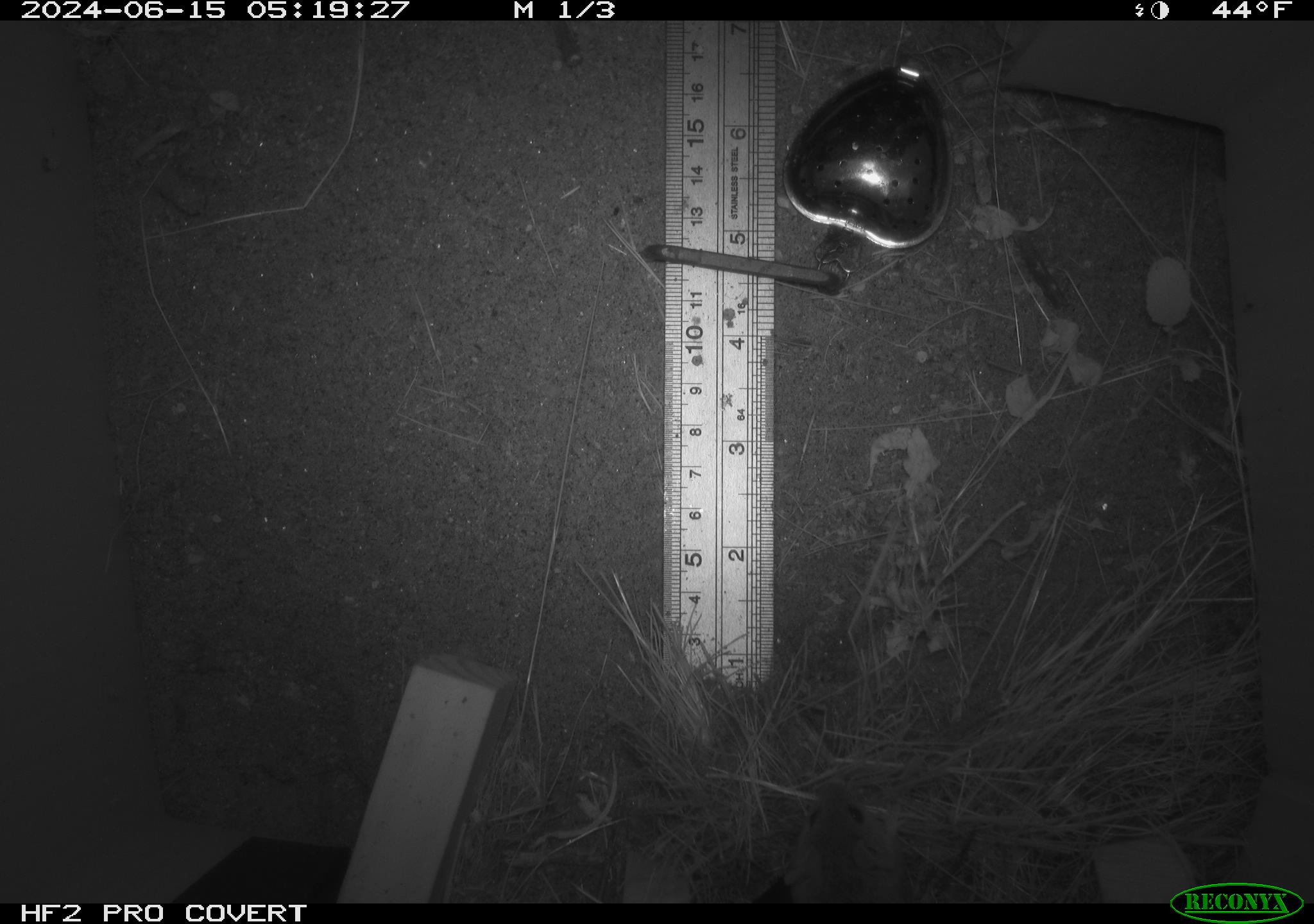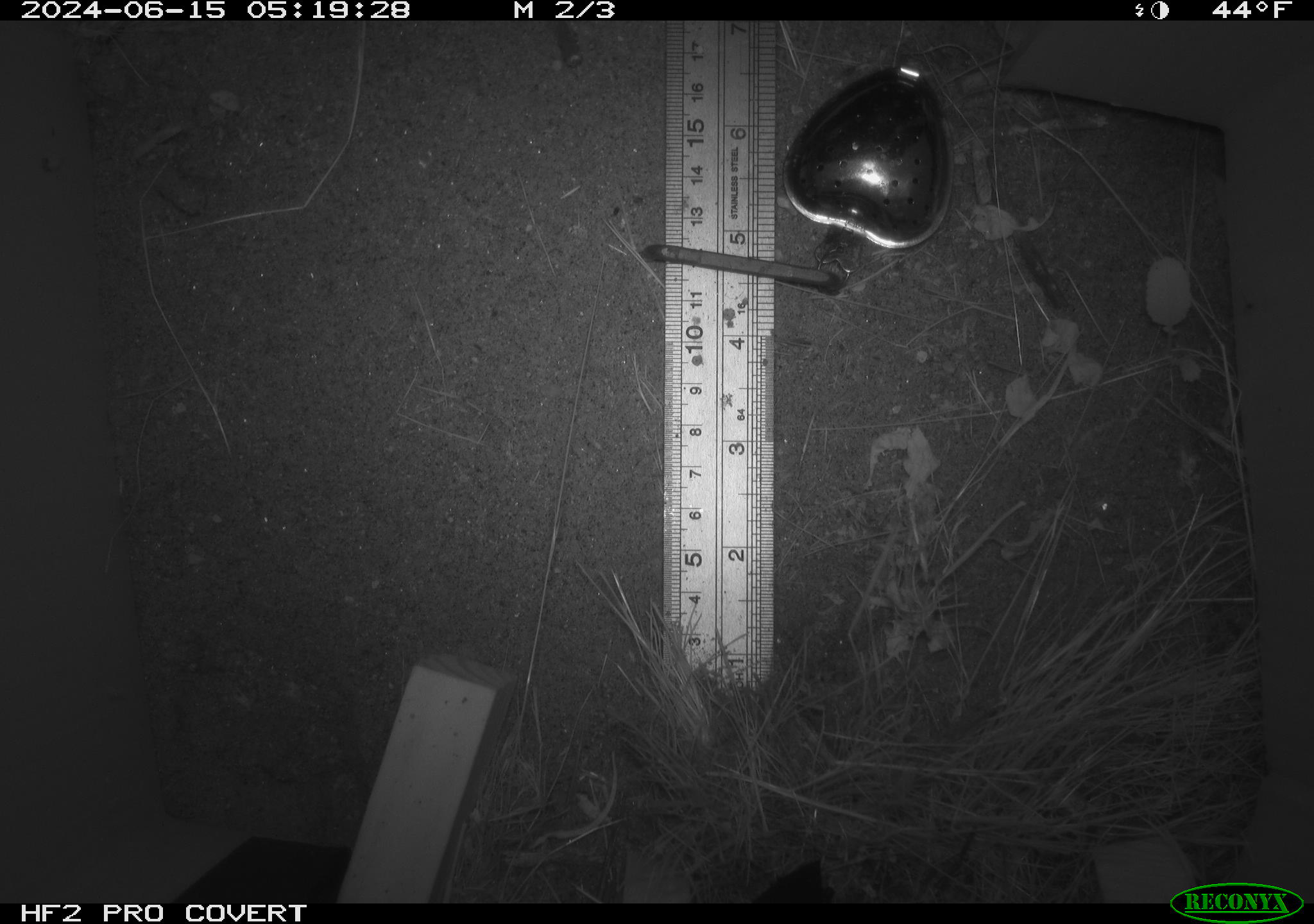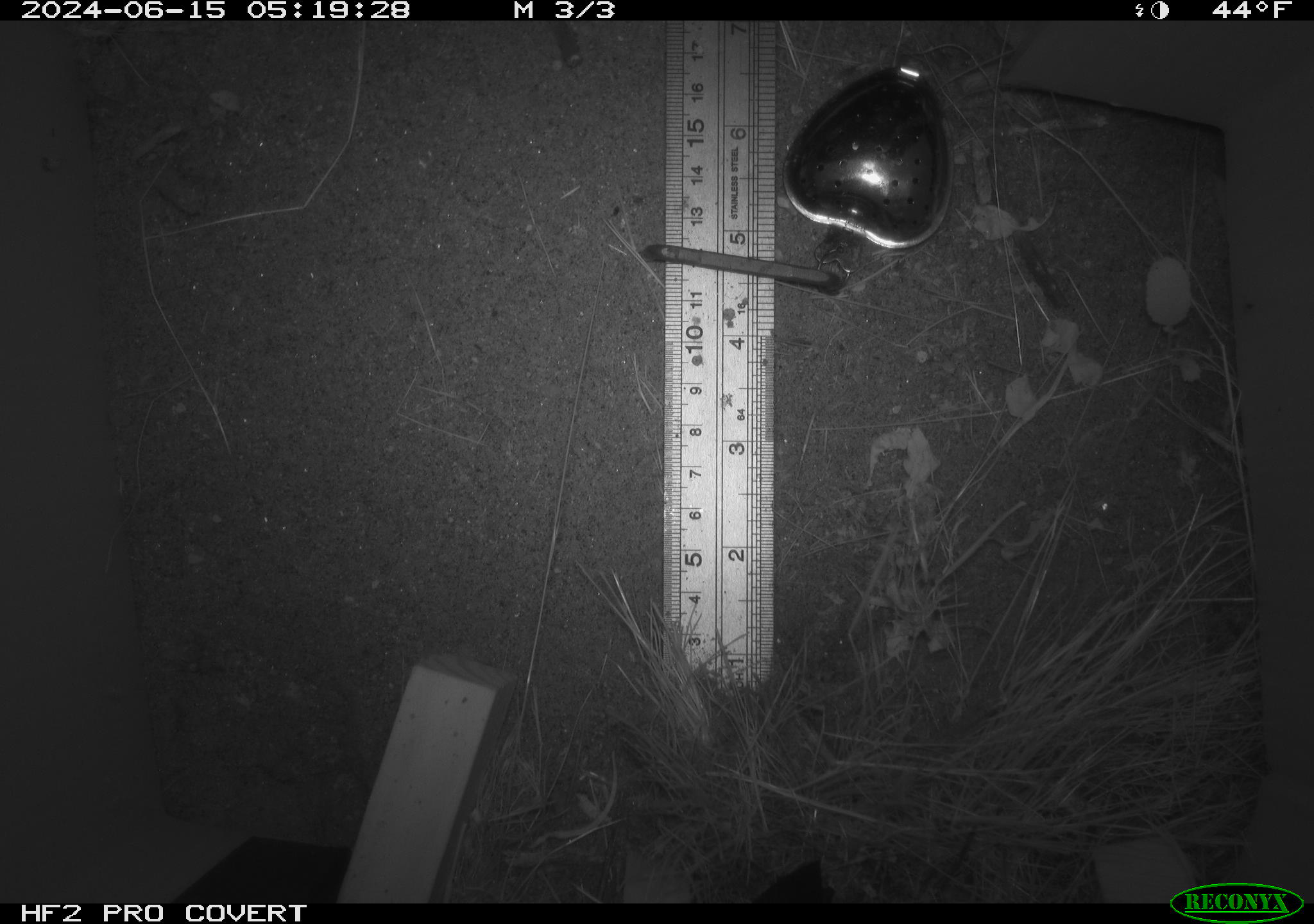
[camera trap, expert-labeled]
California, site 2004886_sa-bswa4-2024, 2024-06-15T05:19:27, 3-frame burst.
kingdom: Animalia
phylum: Chordata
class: Mammalia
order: Rodentia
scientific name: Rodentia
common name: rodent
Rodent (Rodentia).